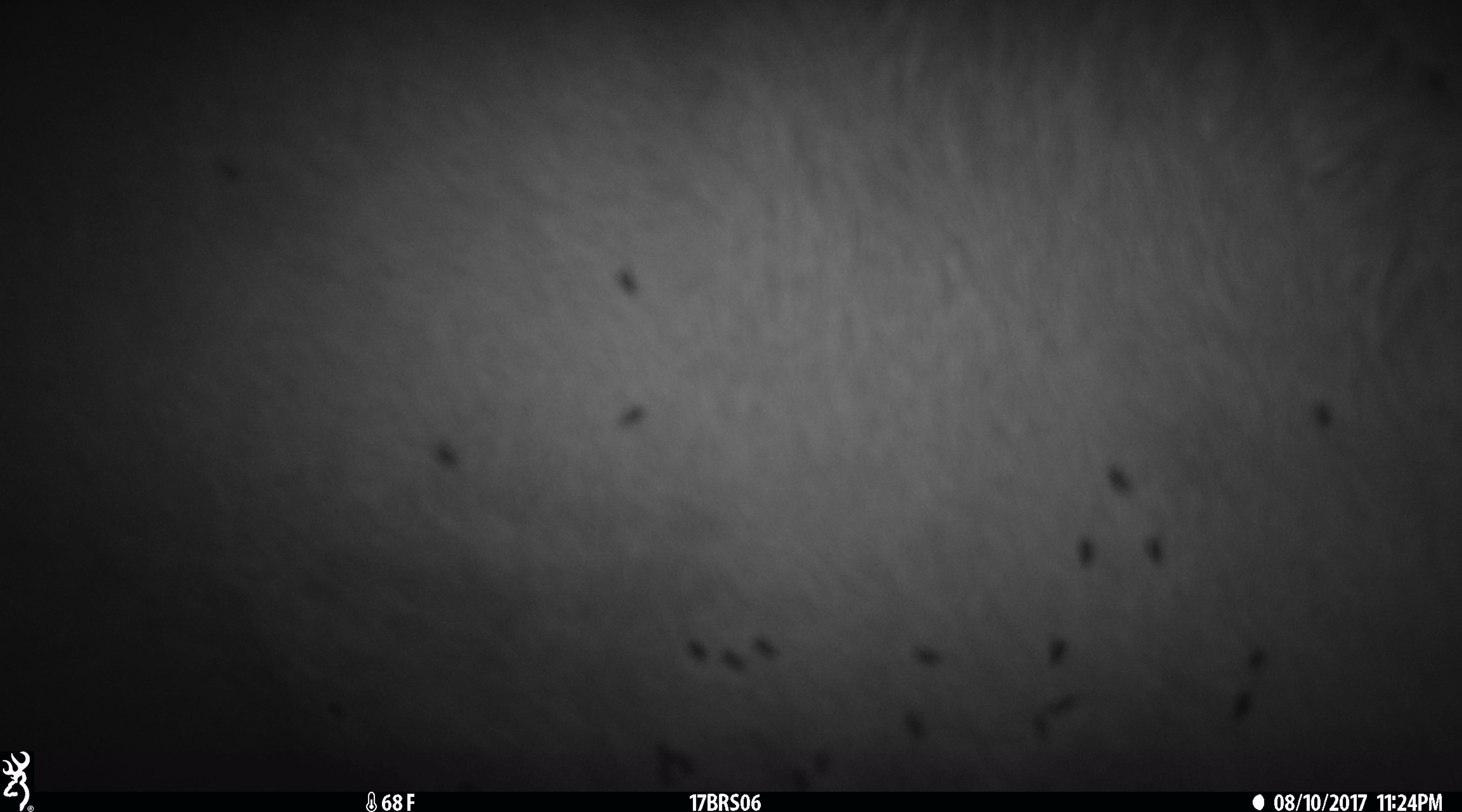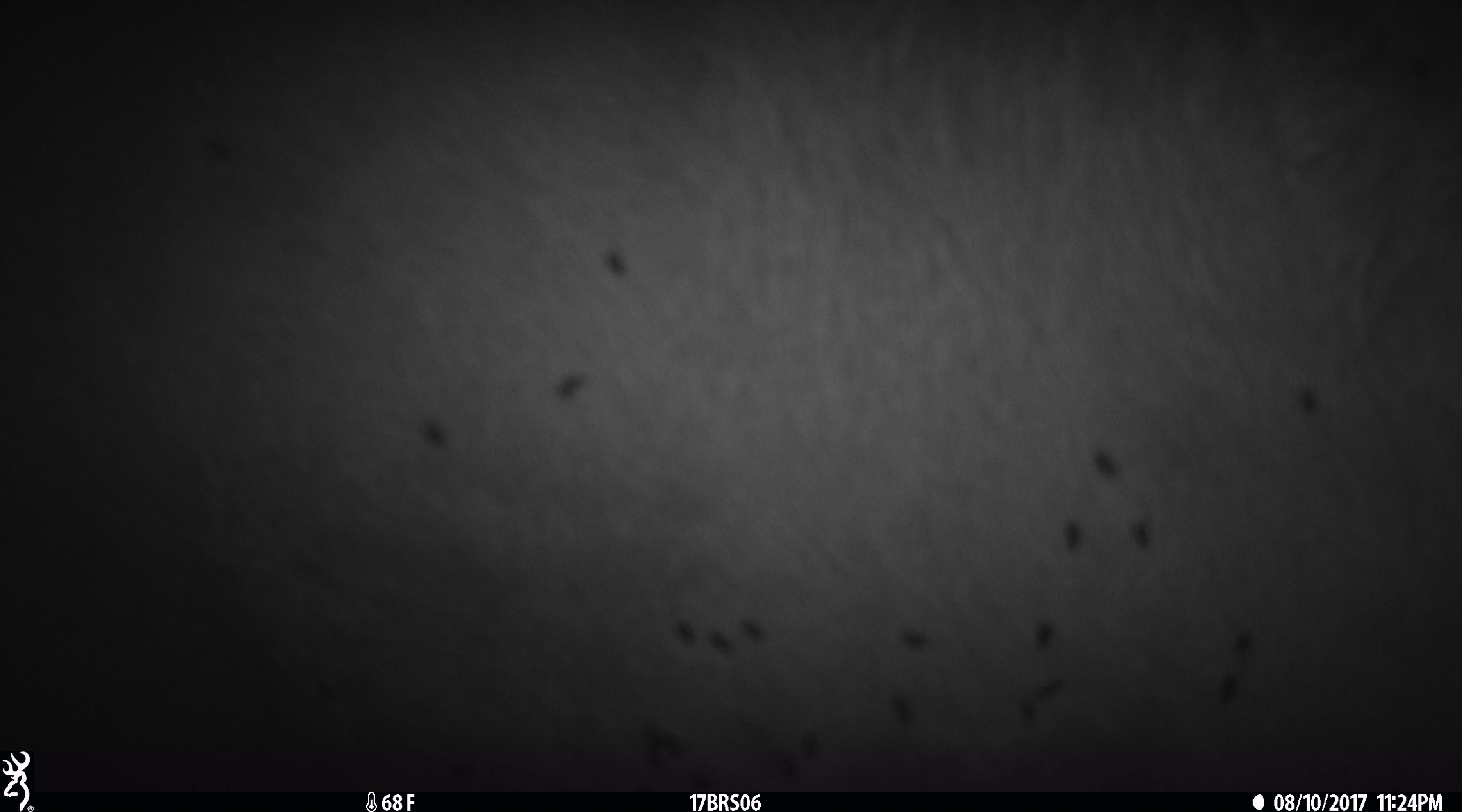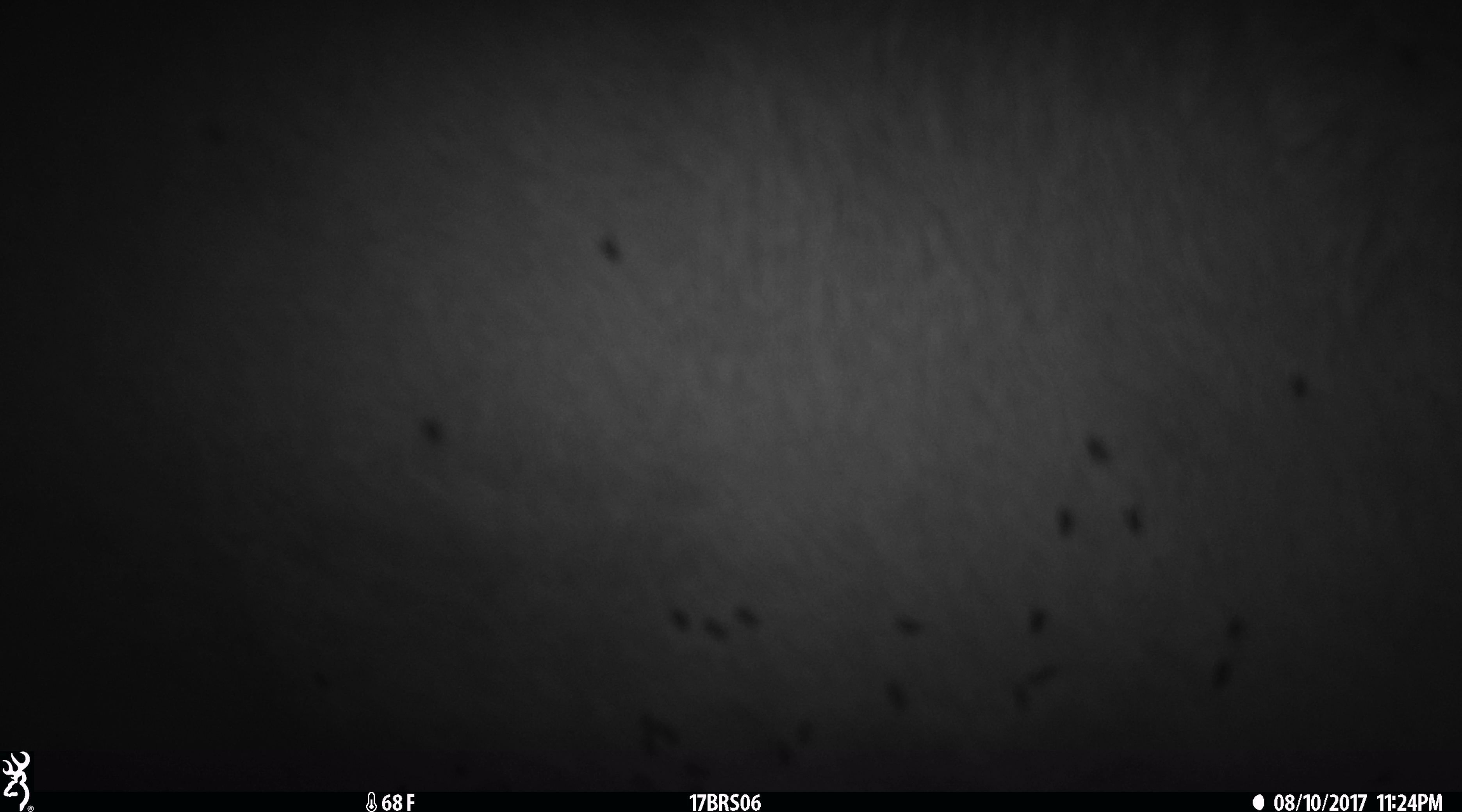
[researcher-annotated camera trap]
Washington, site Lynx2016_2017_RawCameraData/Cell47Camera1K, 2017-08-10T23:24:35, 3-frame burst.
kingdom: Animalia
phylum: Chordata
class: Mammalia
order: Artiodactyla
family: Bovidae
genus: Bos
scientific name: Bos taurus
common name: domestic cattle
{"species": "domestic cattle (Bos taurus)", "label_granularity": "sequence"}